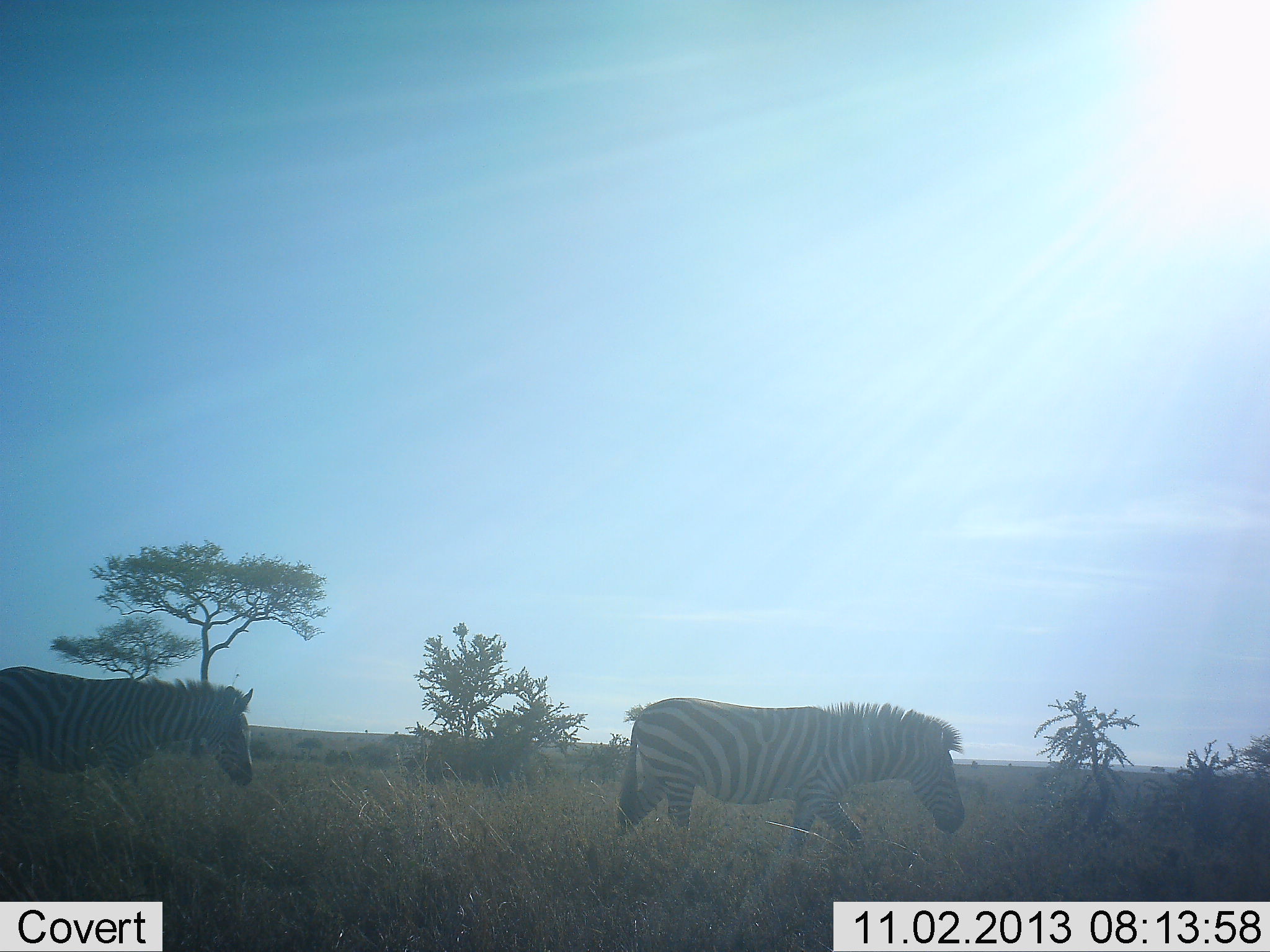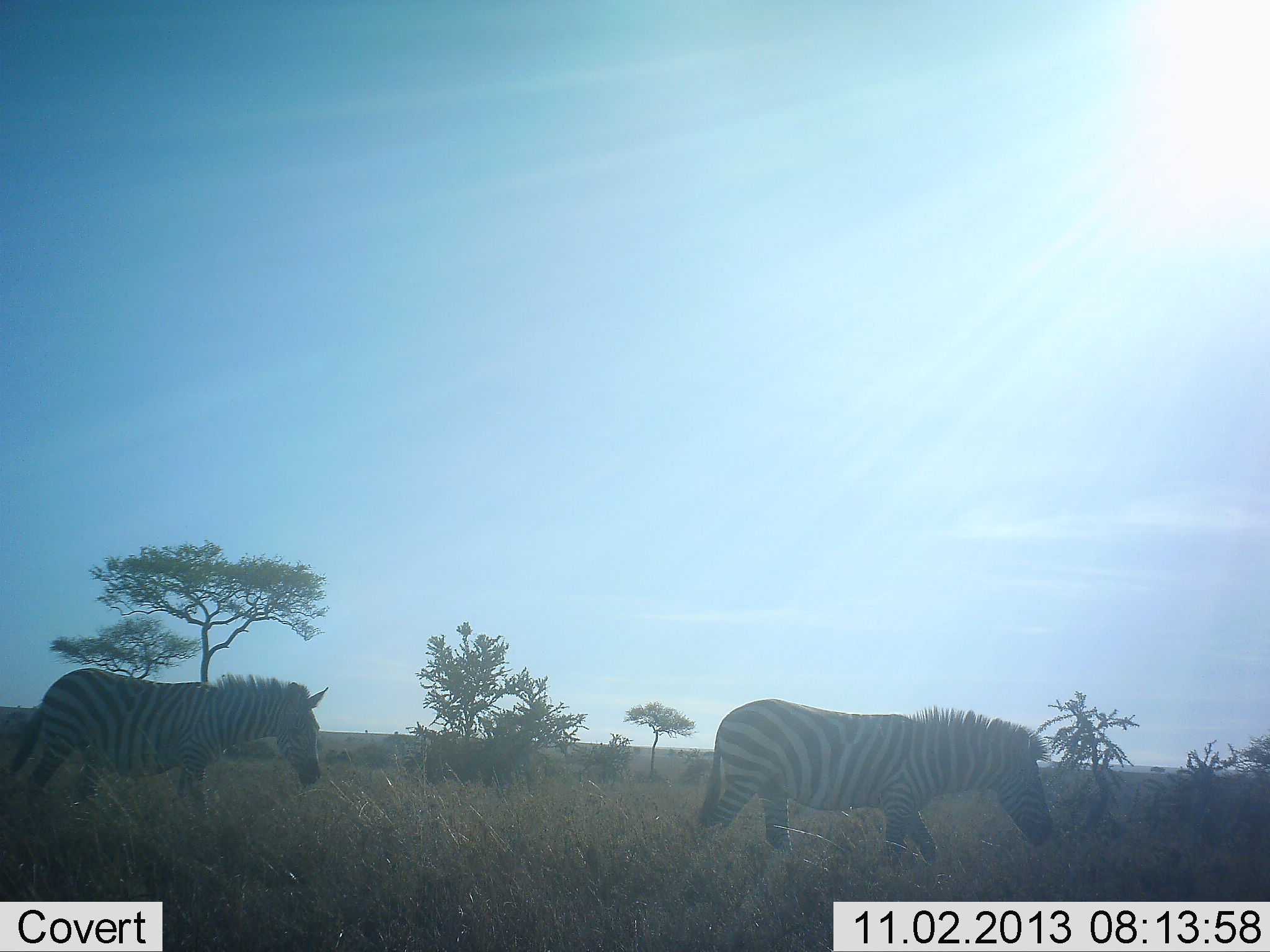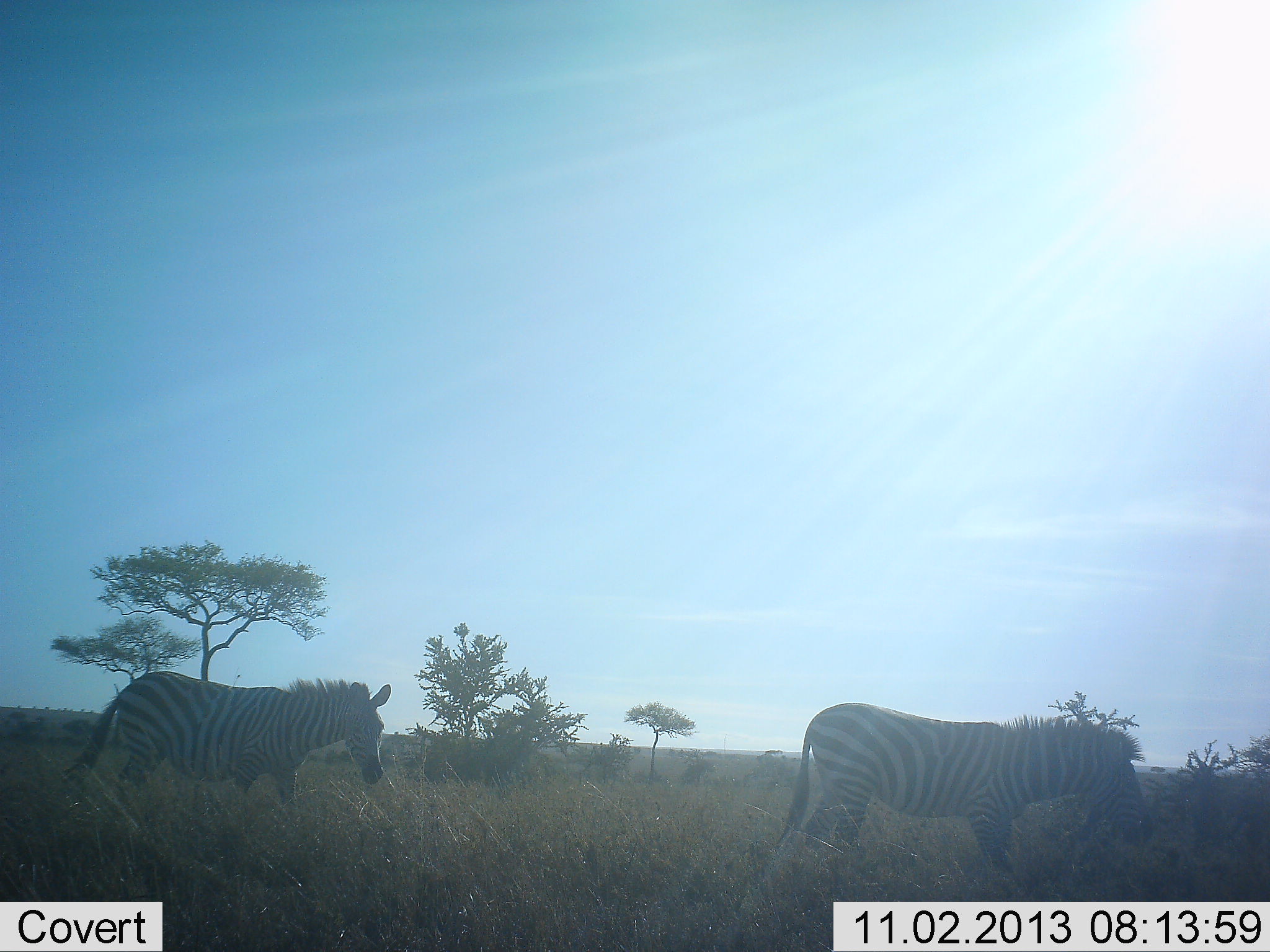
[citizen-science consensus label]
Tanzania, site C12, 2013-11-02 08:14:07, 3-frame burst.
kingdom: Animalia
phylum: Chordata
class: Mammalia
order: Perissodactyla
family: Equidae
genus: Equus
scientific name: Equus quagga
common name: plains zebra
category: zebra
Zebra (plains zebra) (Equus quagga), count 2. Behavior (volunteer vote fractions): standing 0%, resting 0%, moving 100%, interacting 0%. Young present (vote fraction): 0%. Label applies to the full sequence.